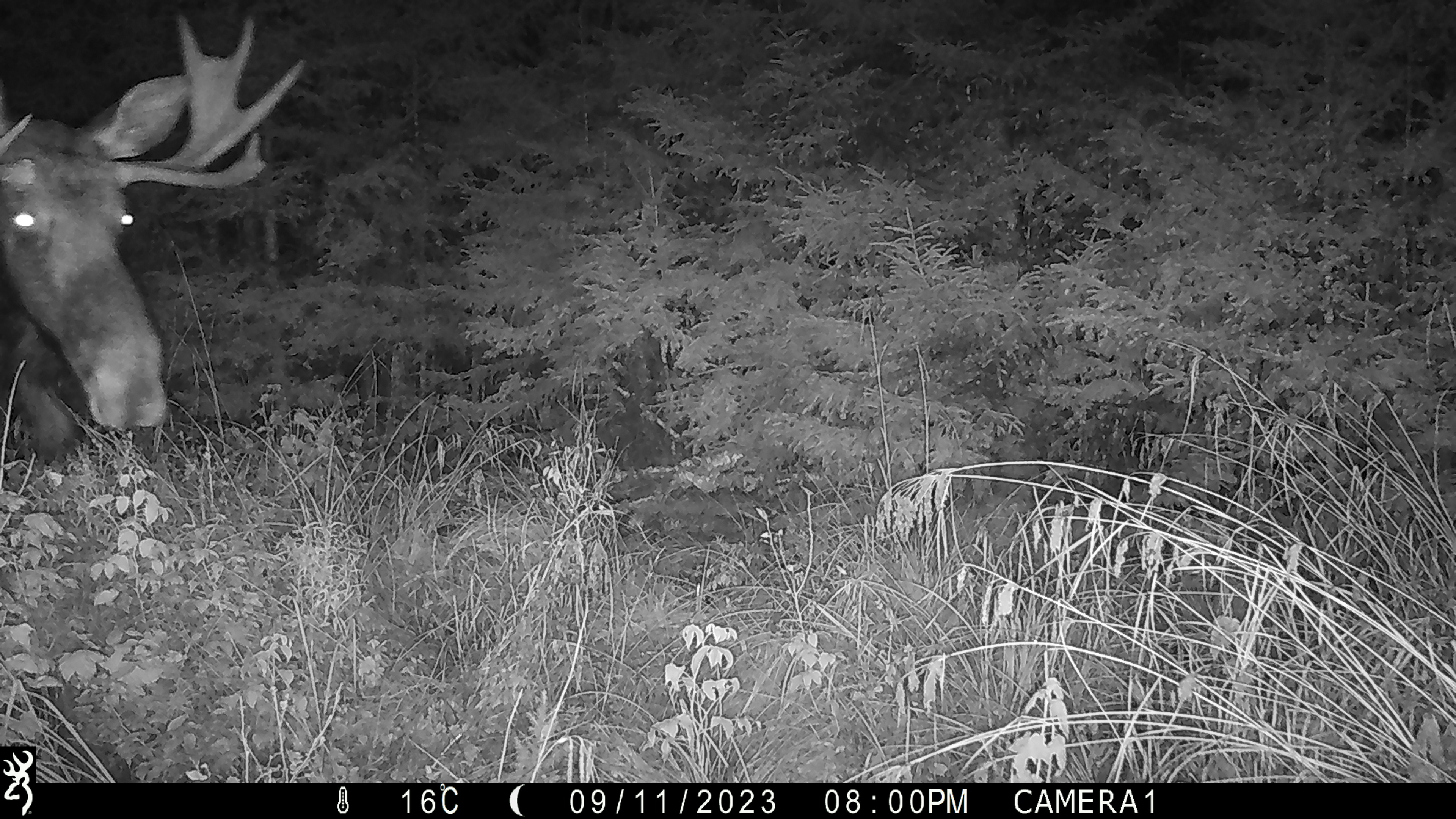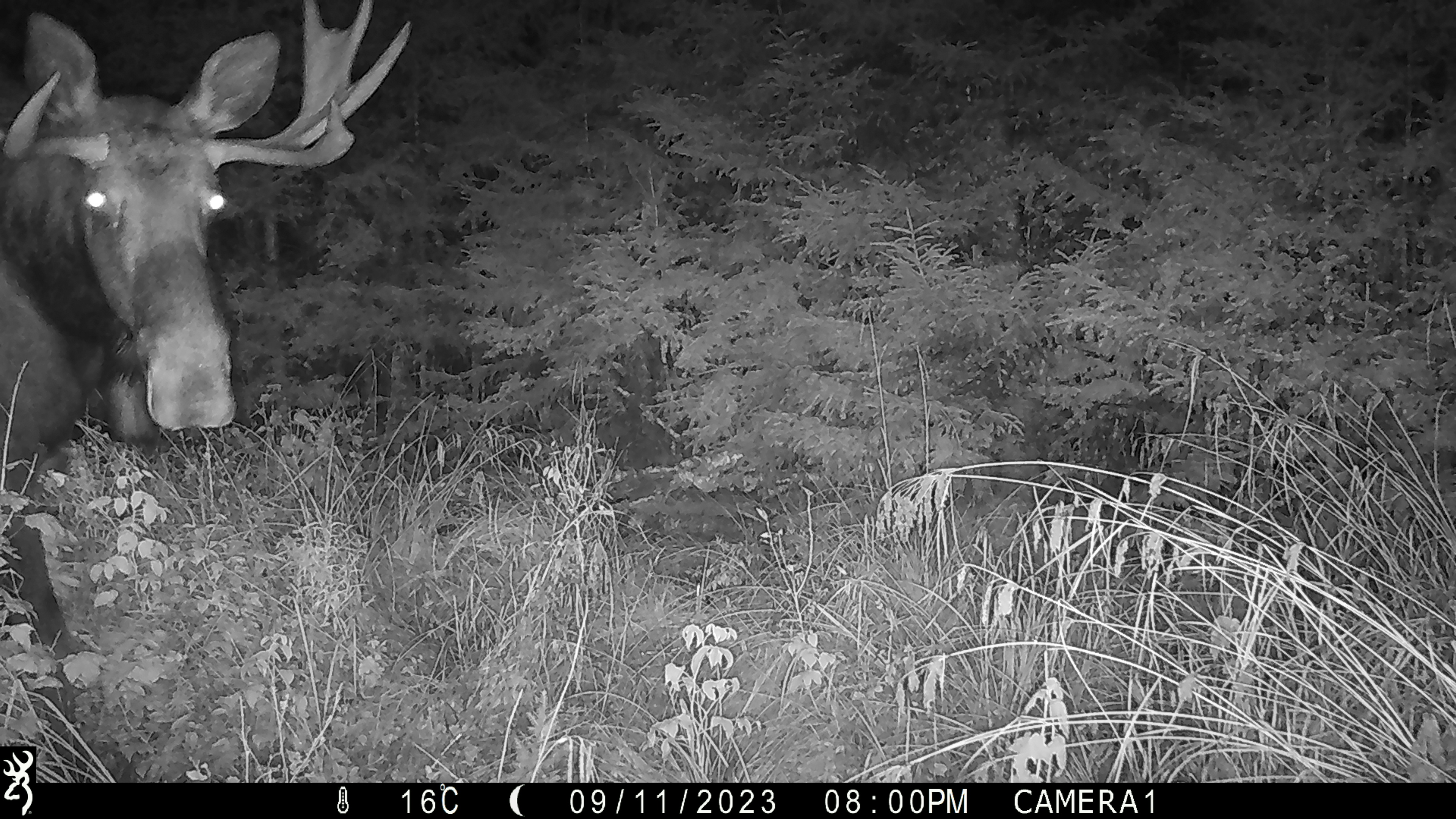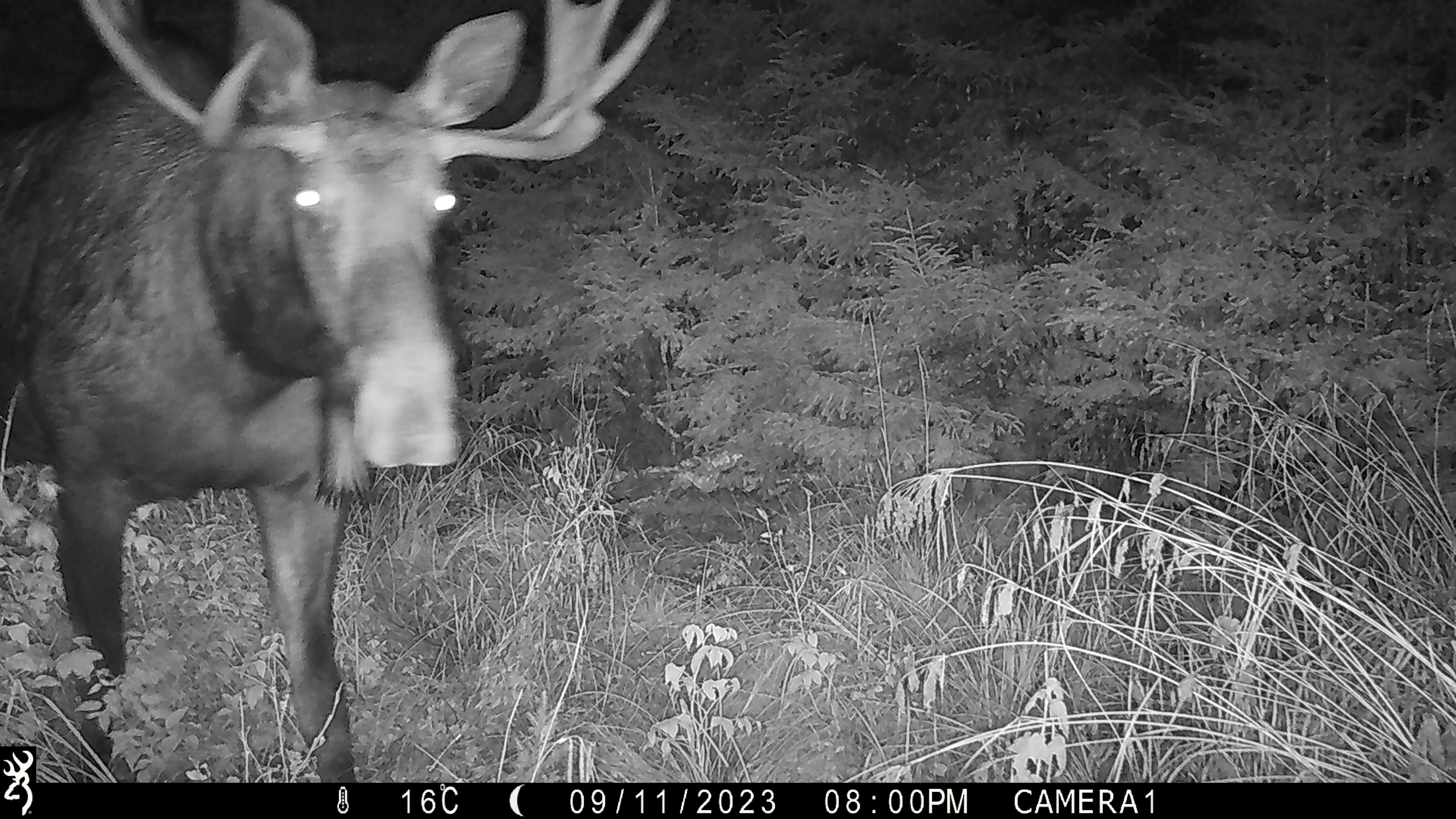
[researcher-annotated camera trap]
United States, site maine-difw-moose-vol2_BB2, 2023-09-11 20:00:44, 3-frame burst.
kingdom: Animalia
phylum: Chordata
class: Mammalia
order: Artiodactyla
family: Cervidae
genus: Alces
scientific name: Alces alces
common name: moose